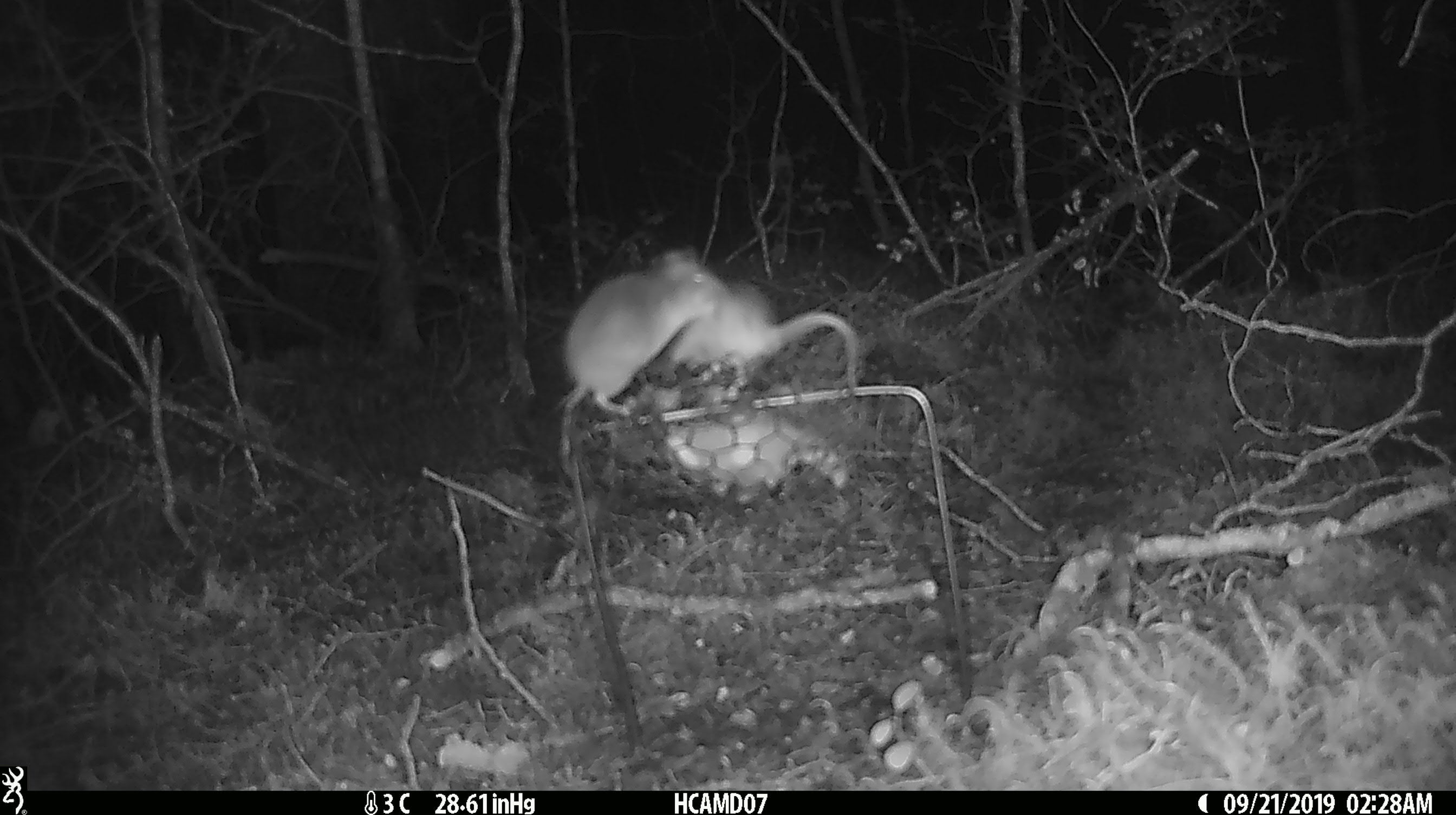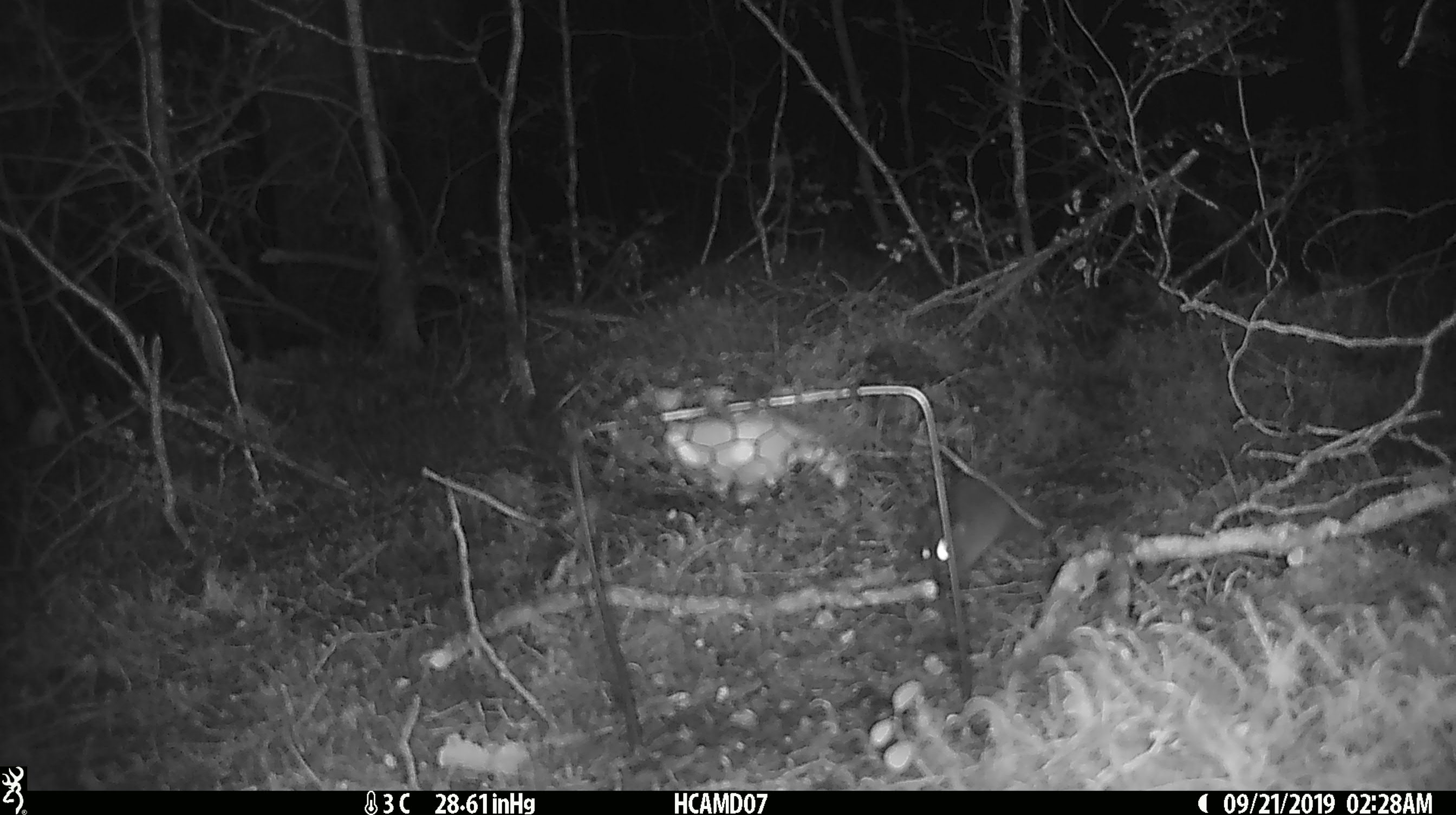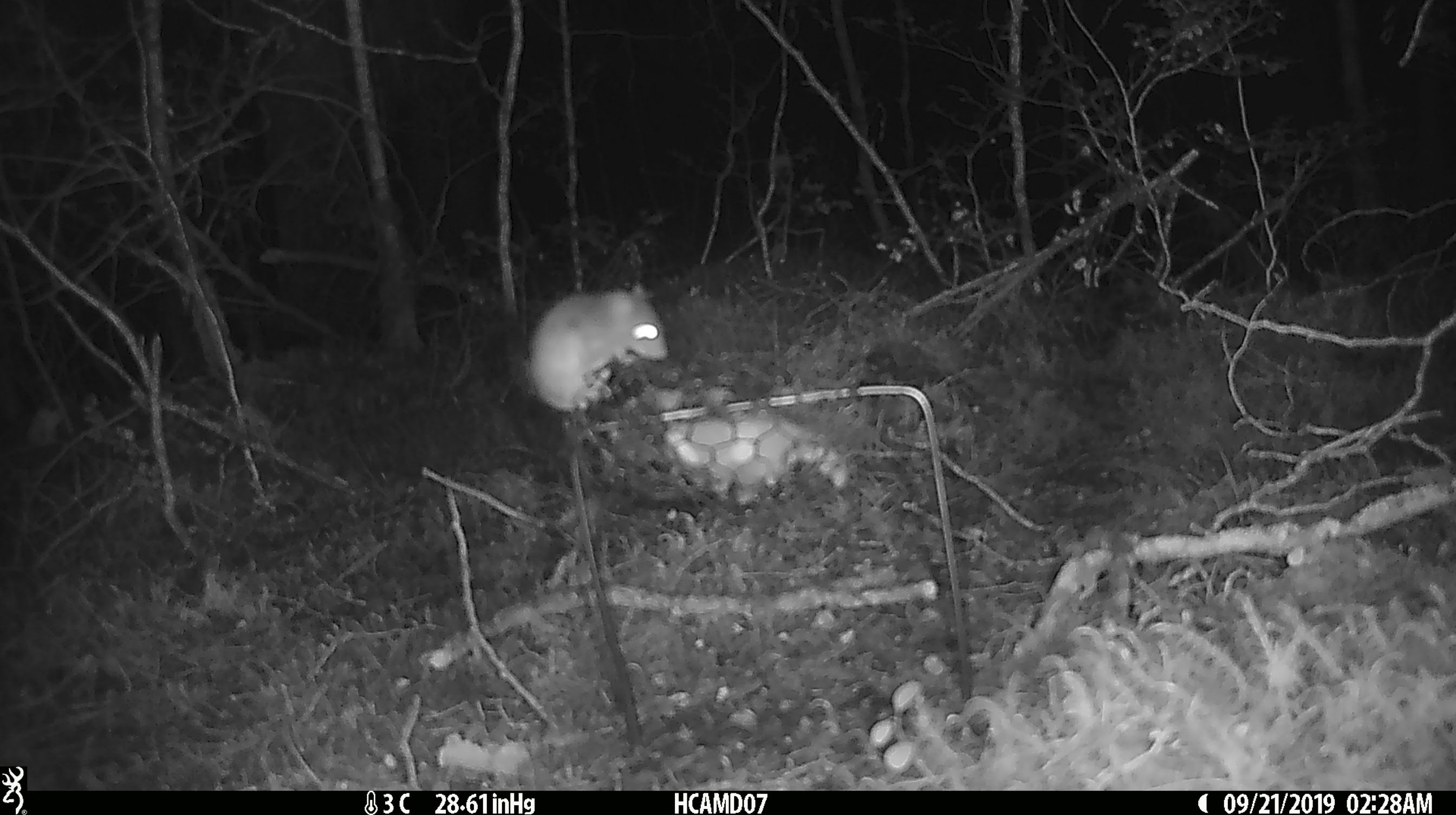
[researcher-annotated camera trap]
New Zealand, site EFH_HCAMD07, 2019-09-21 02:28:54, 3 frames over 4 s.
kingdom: Animalia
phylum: Chordata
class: Mammalia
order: Rodentia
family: Muridae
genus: Mus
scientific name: Mus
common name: mouse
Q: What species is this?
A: Mouse (Mus).